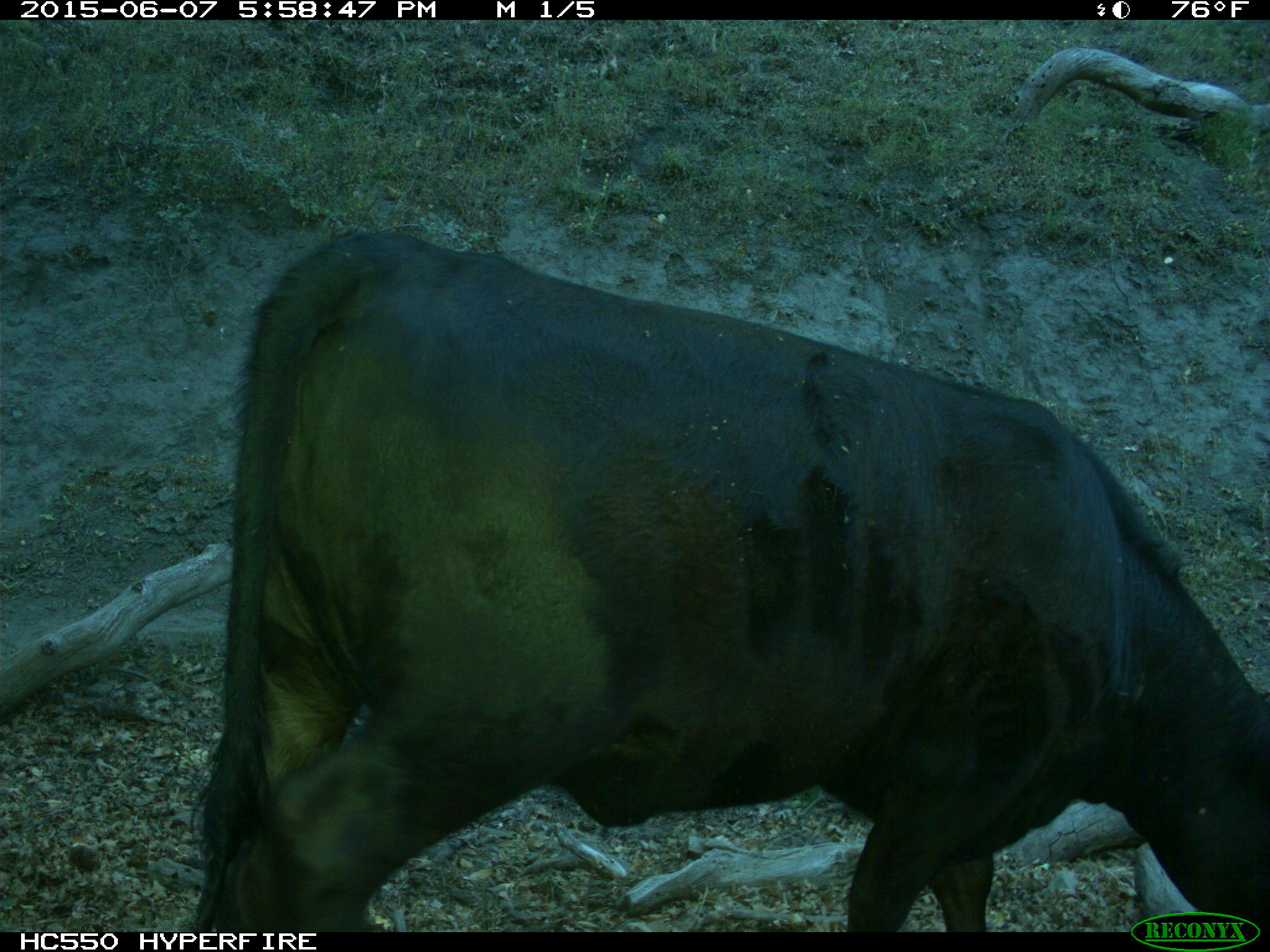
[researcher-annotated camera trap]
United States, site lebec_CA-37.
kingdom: Animalia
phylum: Chordata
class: Mammalia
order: Artiodactyla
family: Bovidae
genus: Bos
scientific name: Bos taurus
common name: domestic cow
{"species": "Bos taurus (domestic cow)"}